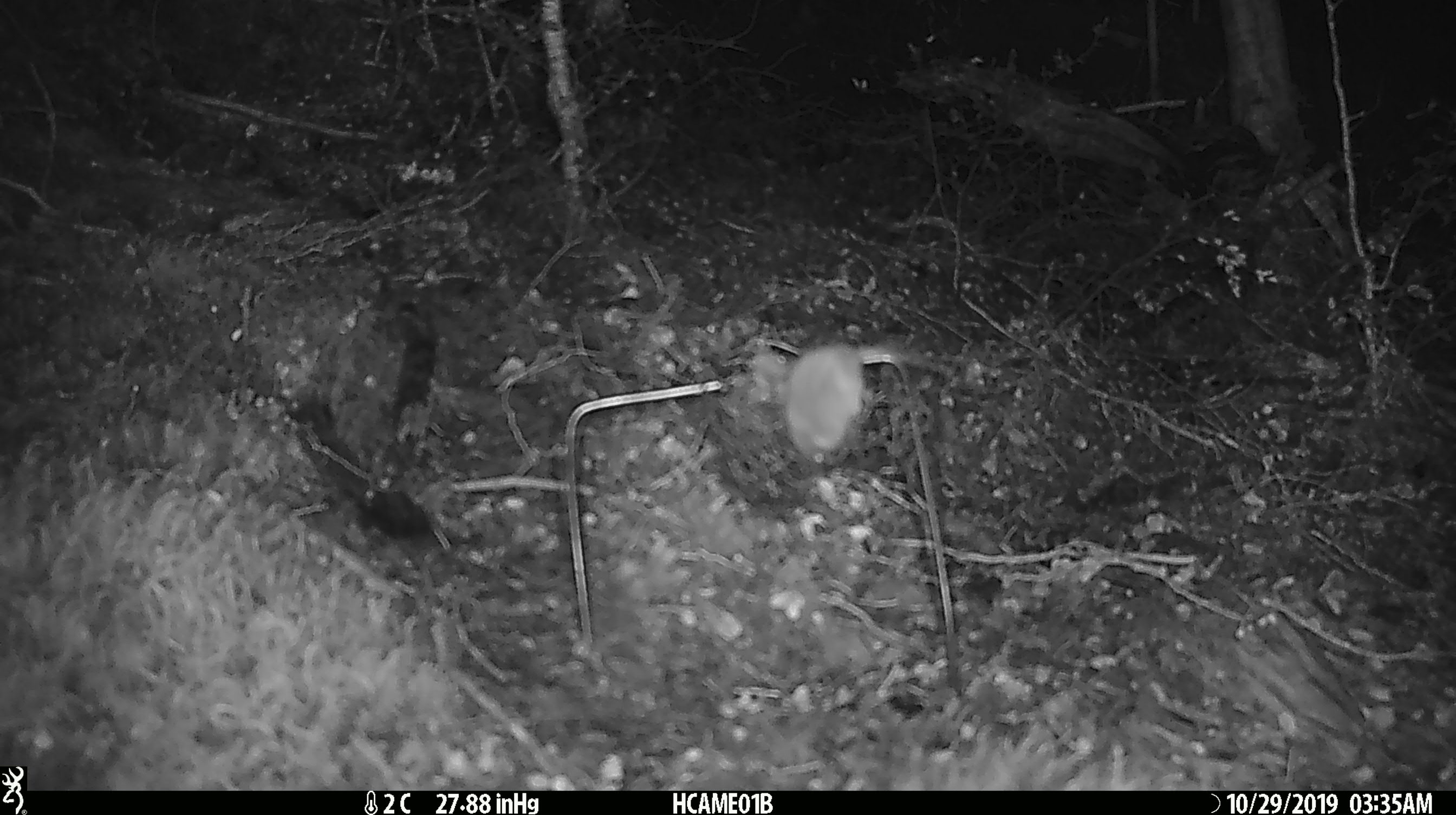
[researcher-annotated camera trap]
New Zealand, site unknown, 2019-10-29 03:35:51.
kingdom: Animalia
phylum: Chordata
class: Mammalia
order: Rodentia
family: Muridae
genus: Mus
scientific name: Mus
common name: mouse